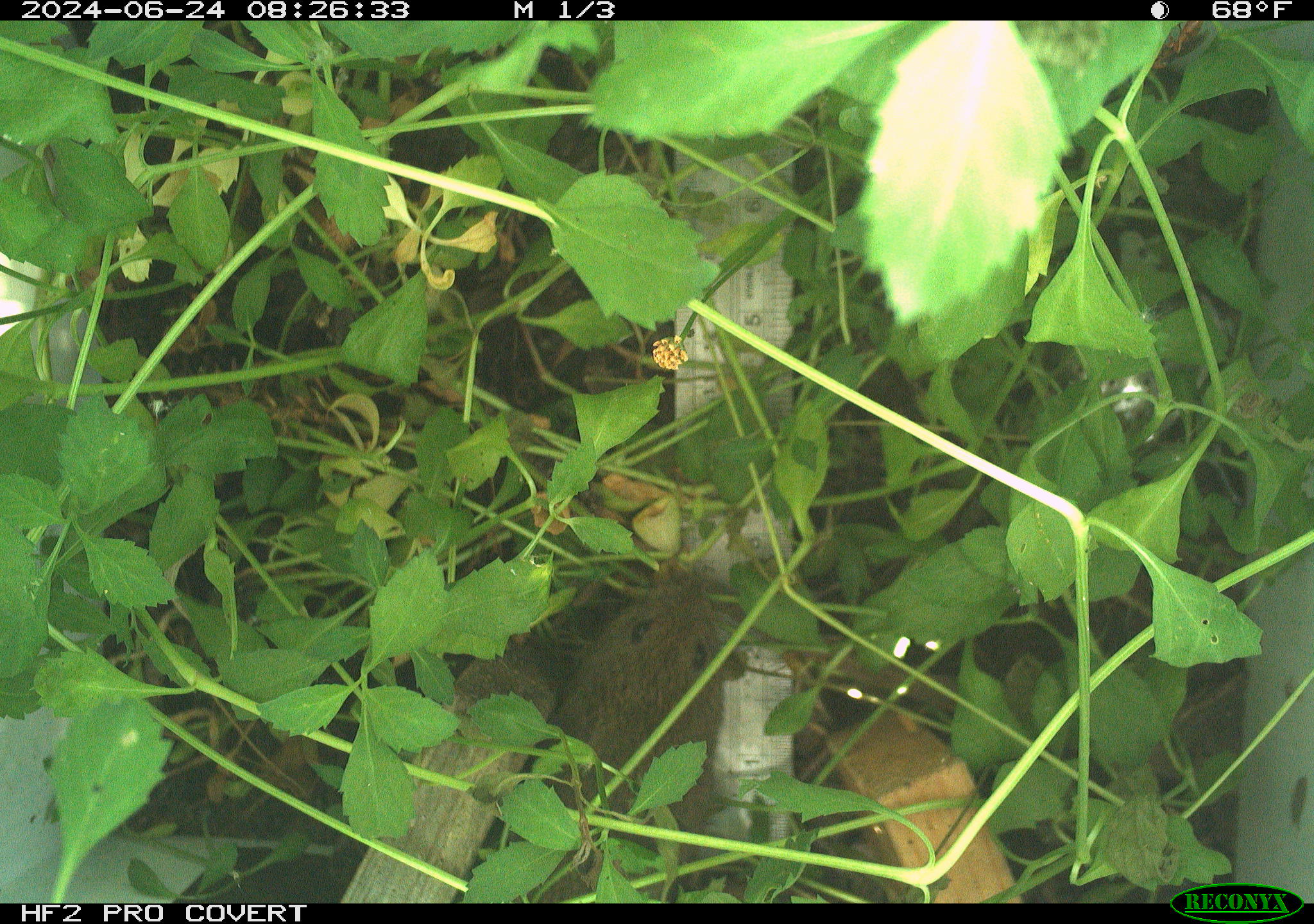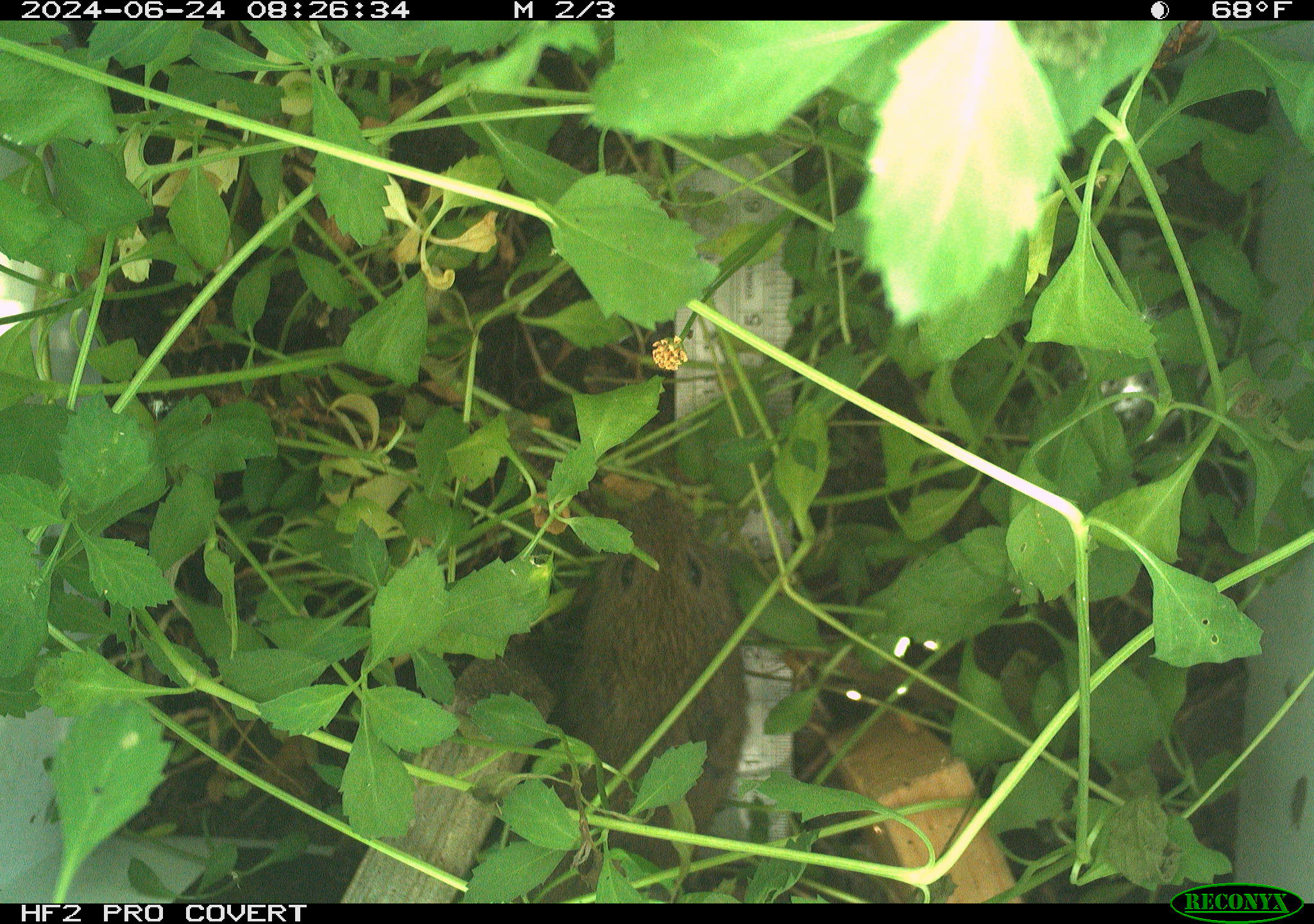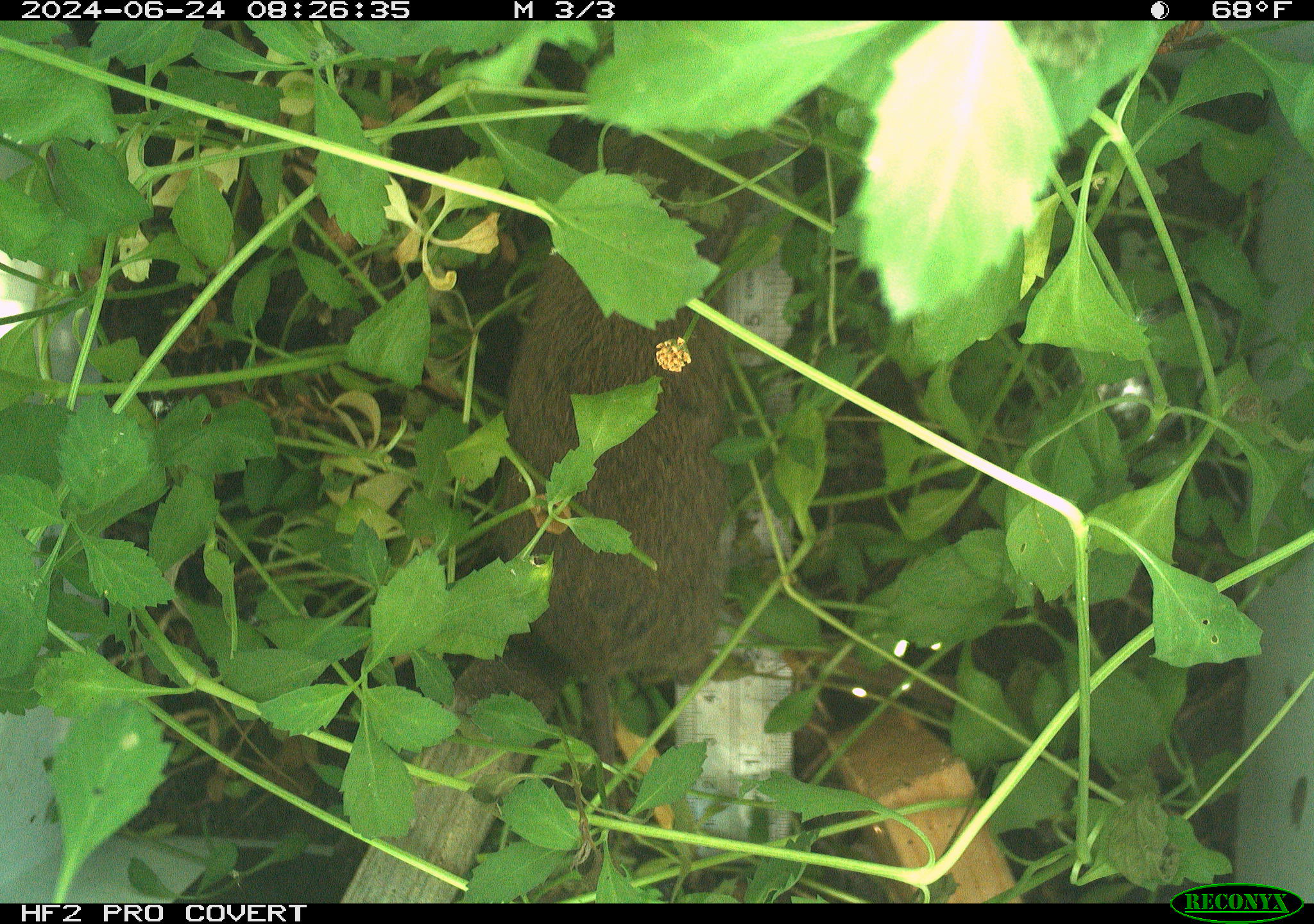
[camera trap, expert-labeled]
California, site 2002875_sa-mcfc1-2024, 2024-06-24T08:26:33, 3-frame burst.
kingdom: Animalia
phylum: Chordata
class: Mammalia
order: Rodentia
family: Cricetidae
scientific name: Arvicolinae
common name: voles, lemmings, and muskrats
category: arvicolinae subfamily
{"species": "arvicolinae subfamily (voles, lemmings, and muskrats) (Arvicolinae)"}